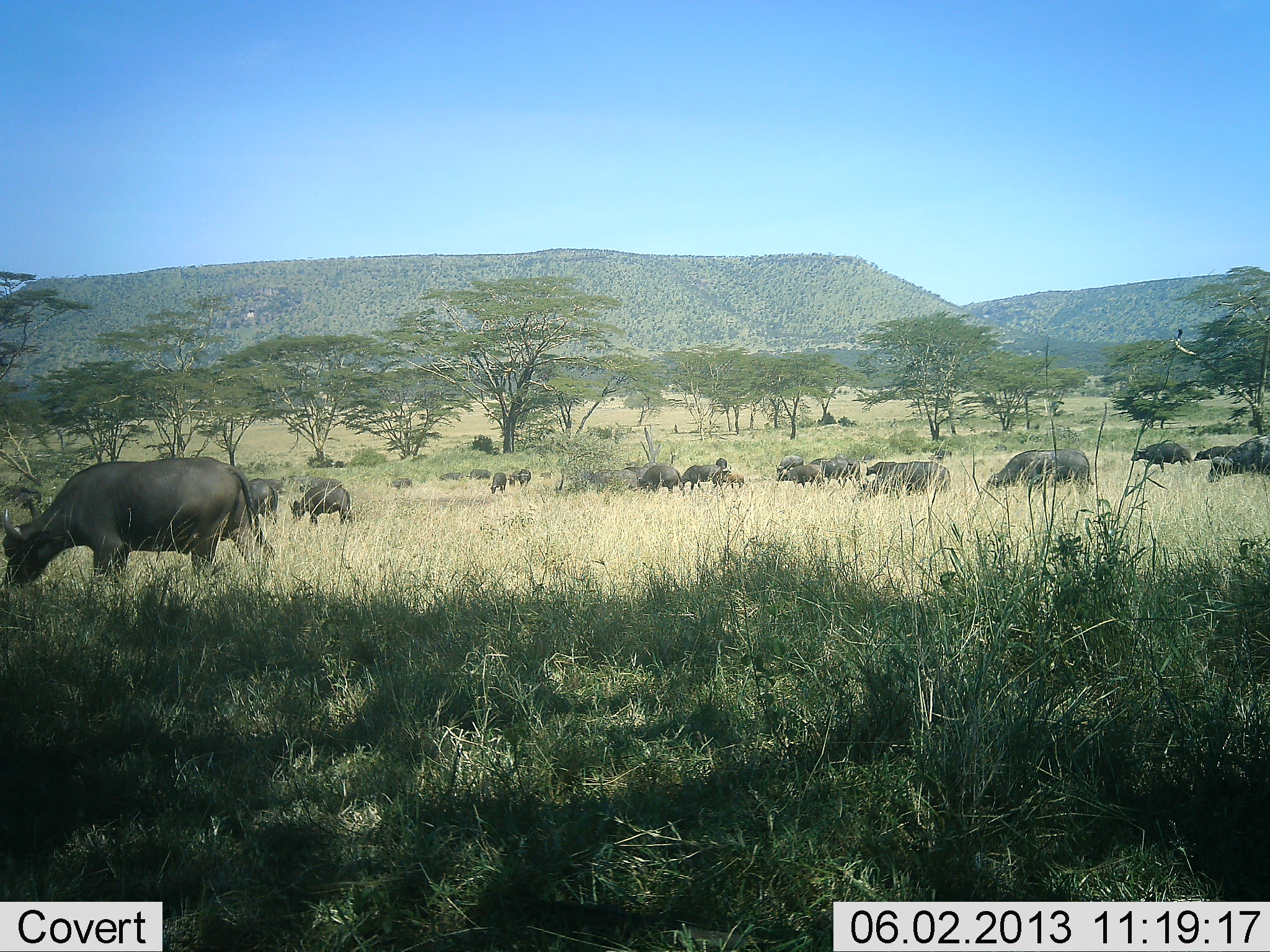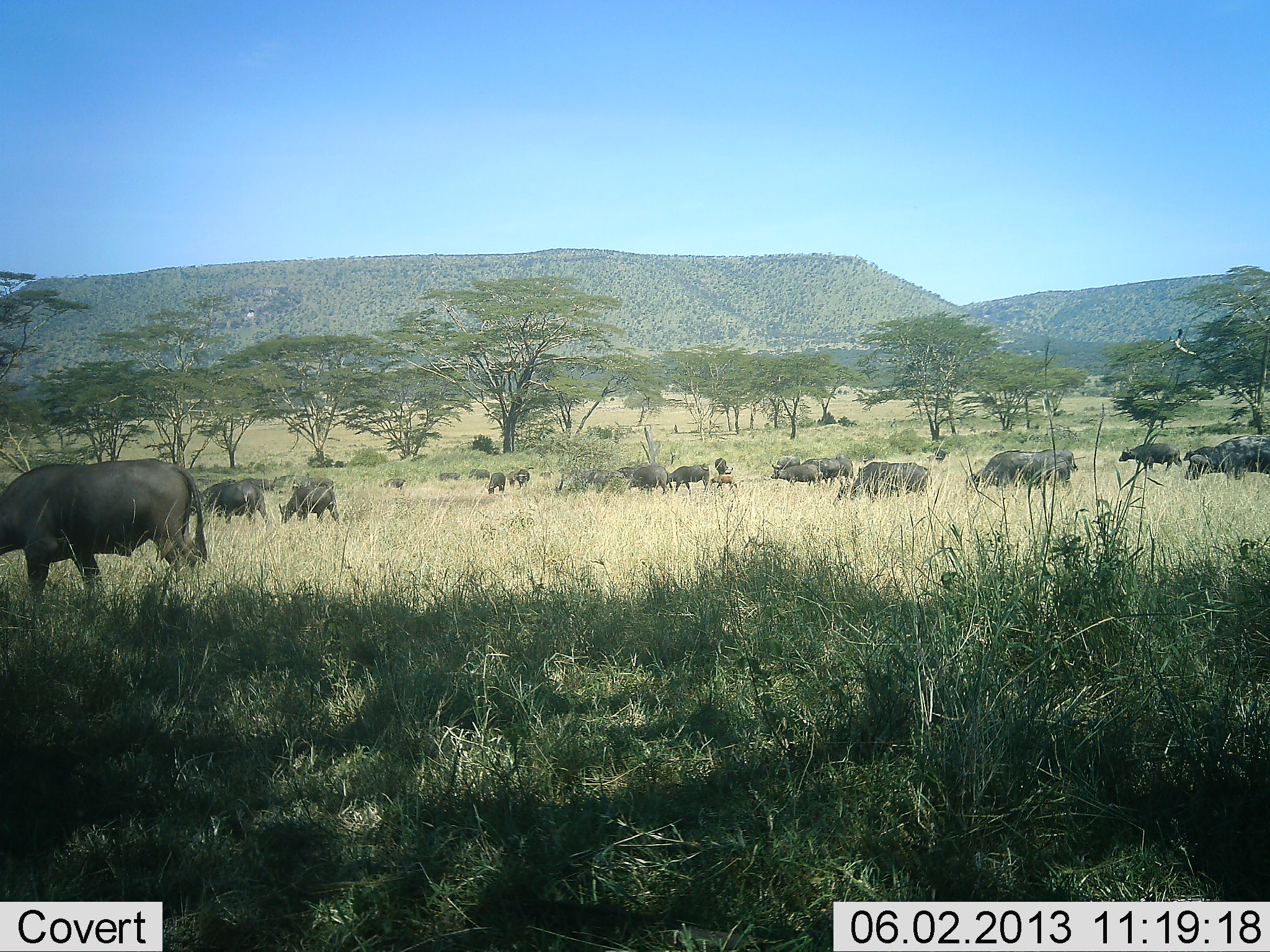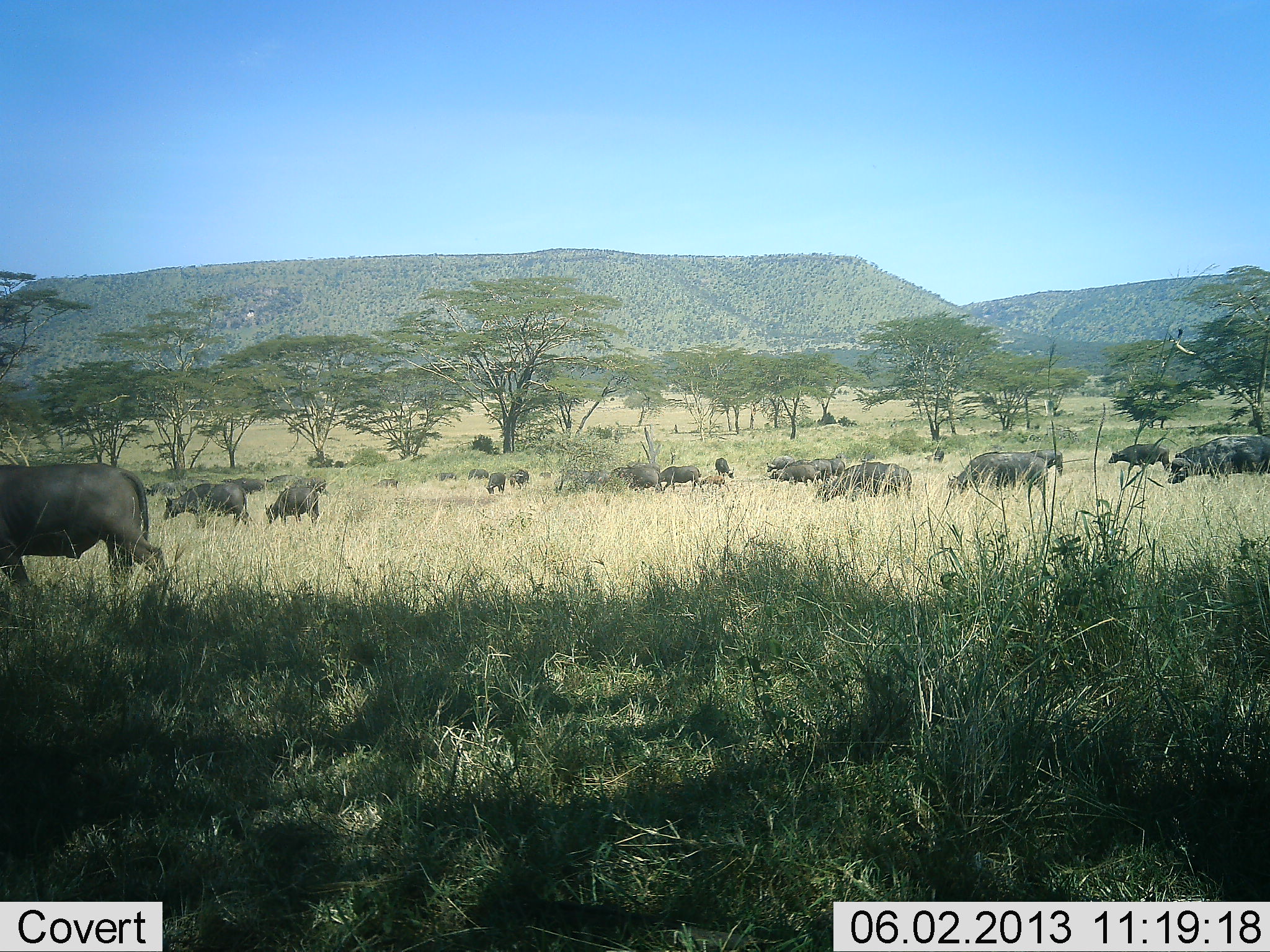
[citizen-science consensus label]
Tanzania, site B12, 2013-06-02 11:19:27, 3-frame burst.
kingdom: Animalia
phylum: Chordata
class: Mammalia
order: Artiodactyla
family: Bovidae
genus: Syncerus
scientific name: Syncerus caffer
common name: cape buffalo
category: buffalo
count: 11-50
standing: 20%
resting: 0%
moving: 80%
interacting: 0%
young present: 40%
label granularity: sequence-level